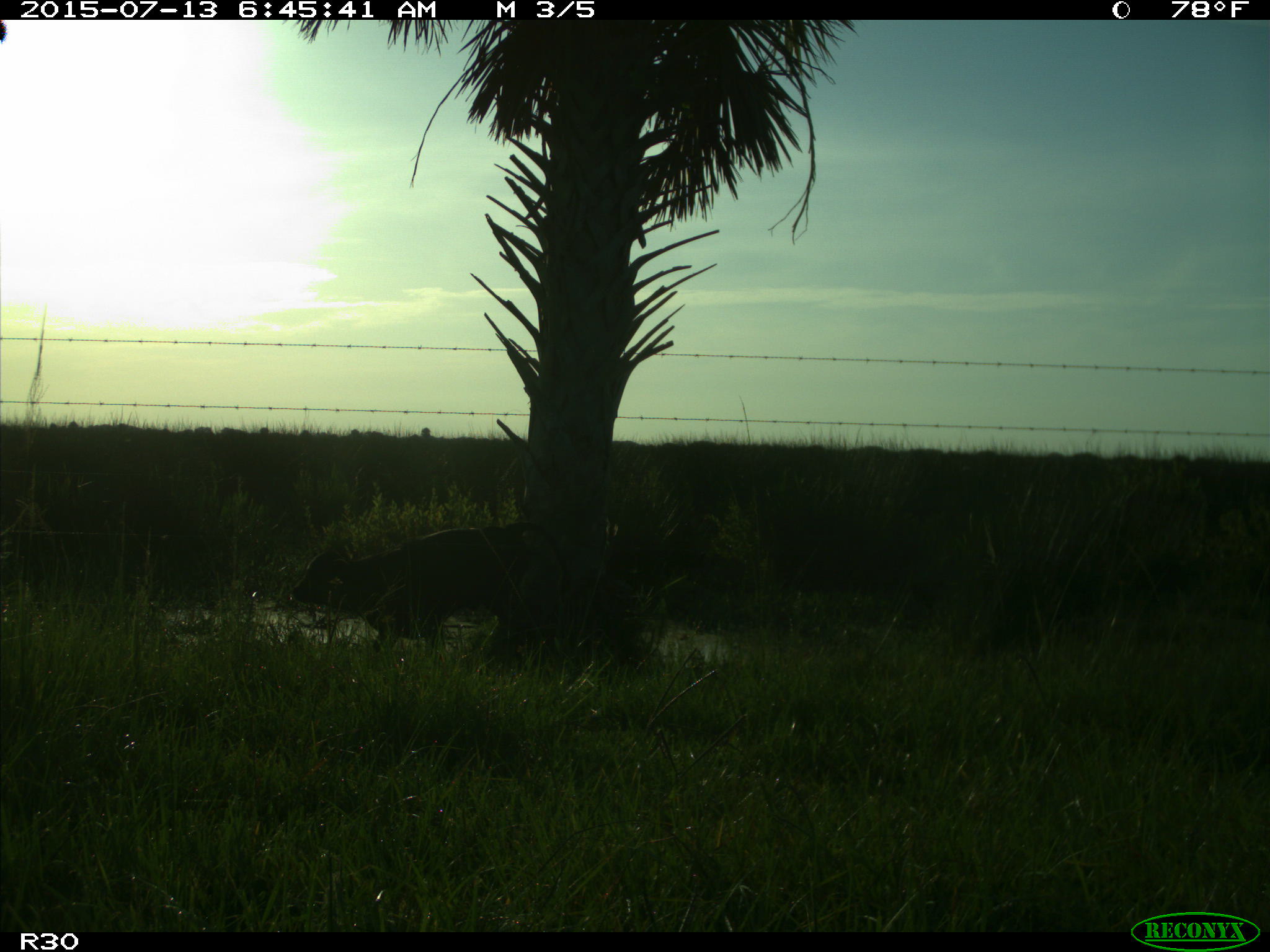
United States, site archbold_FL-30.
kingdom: Animalia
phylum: Chordata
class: Mammalia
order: Artiodactyla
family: Bovidae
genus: Bos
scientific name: Bos taurus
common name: domestic cow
Bos taurus (domestic cow).